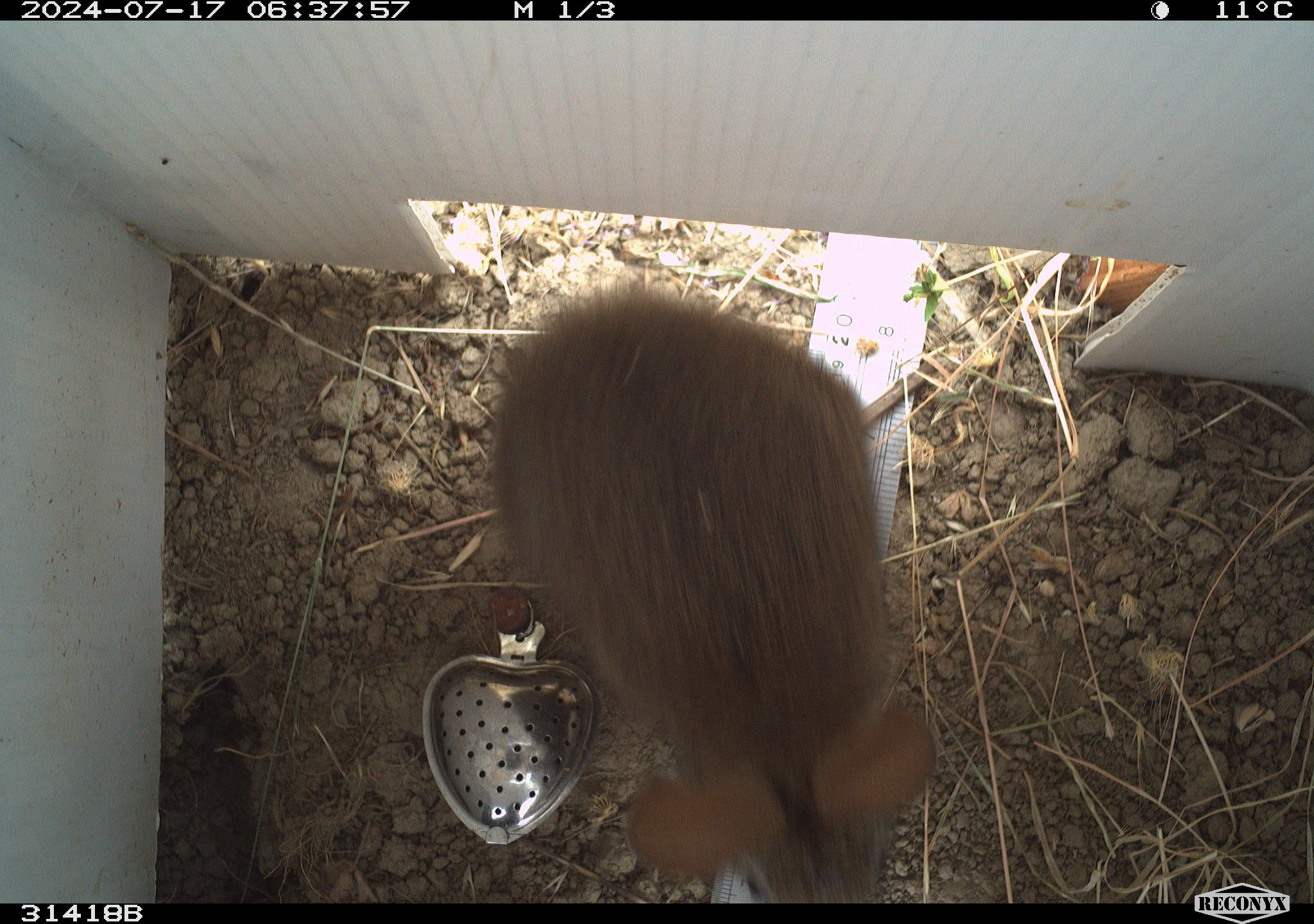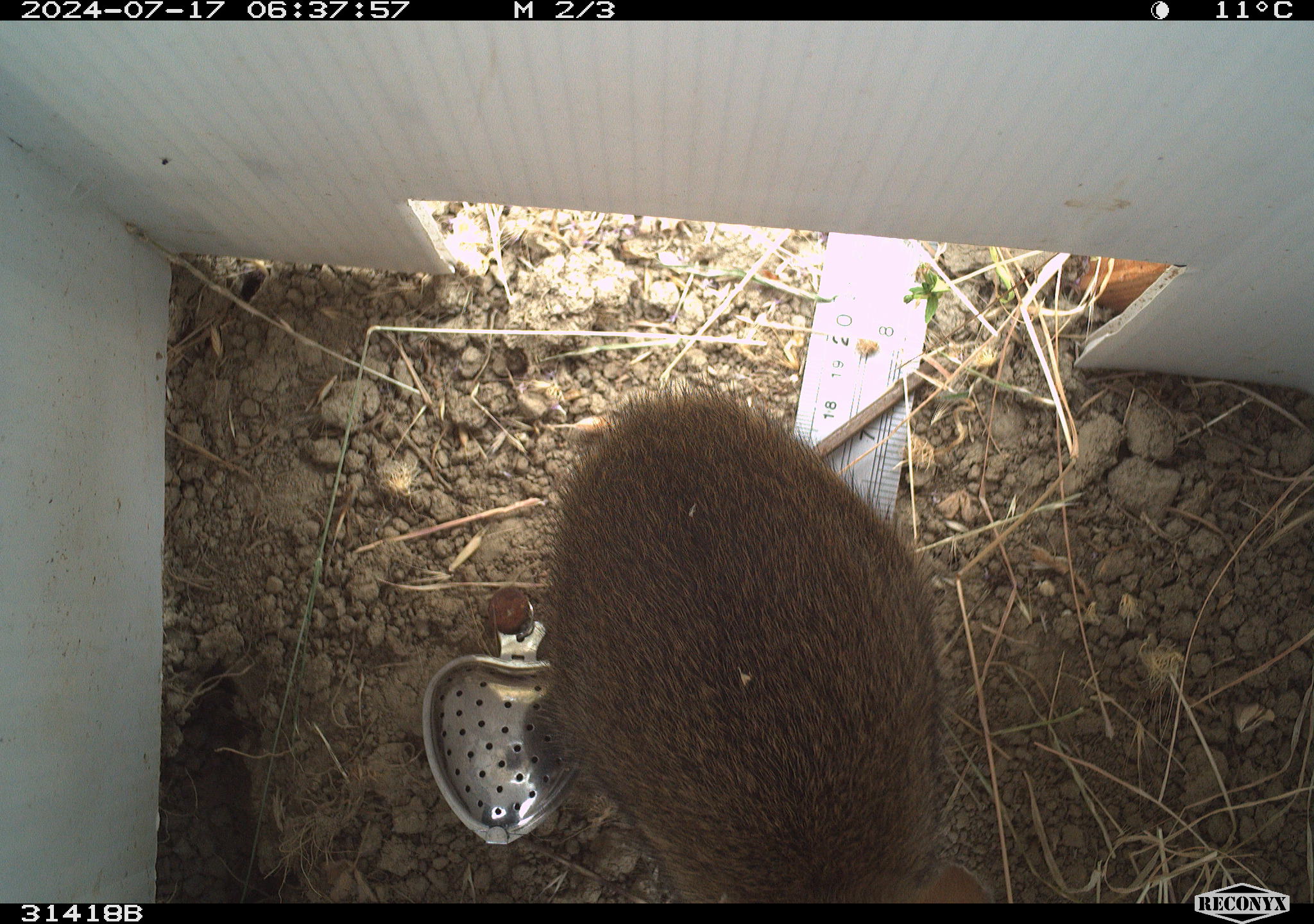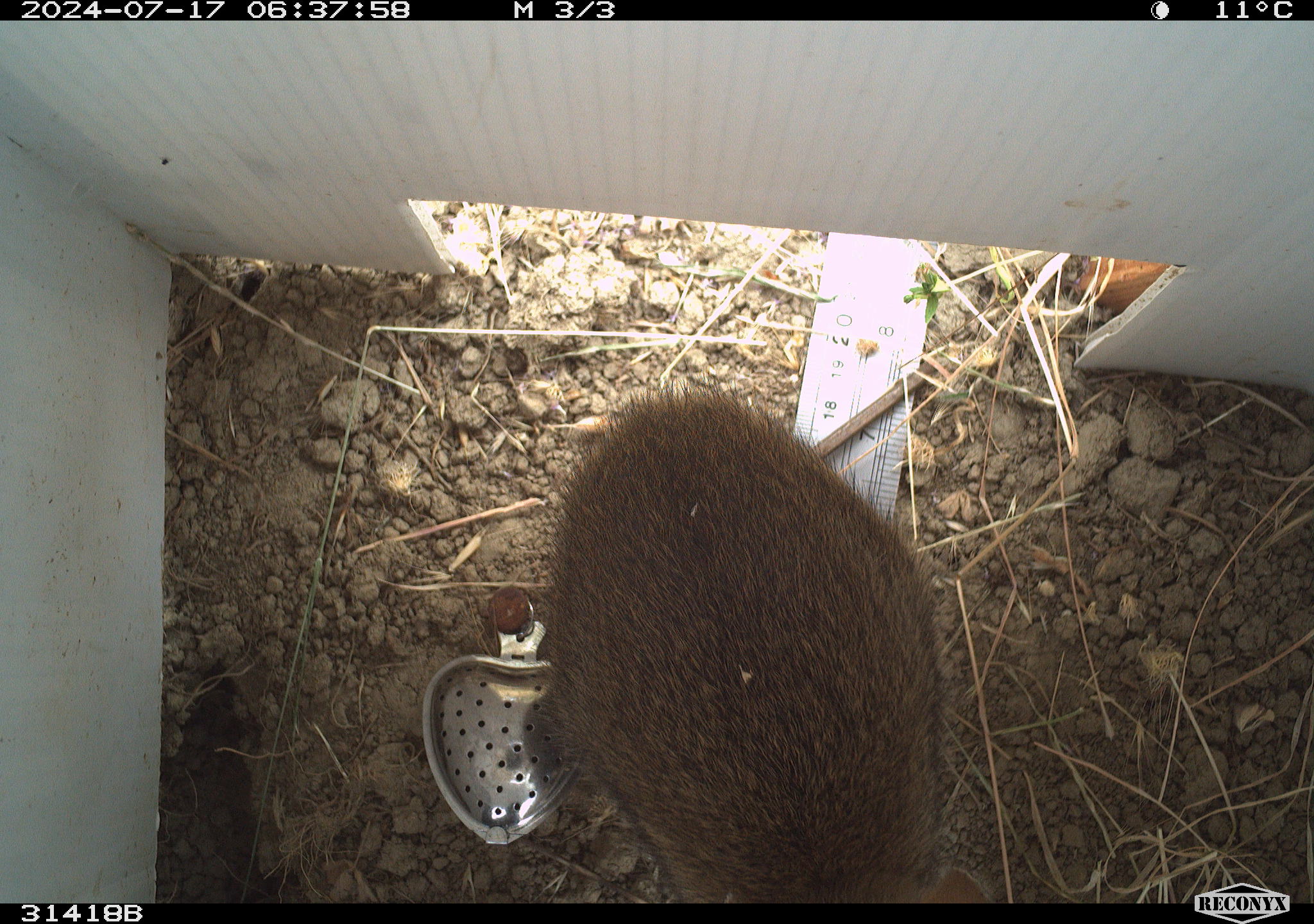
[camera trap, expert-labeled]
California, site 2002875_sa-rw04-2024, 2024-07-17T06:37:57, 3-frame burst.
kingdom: Animalia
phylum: Chordata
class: Mammalia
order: Lagomorpha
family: Leporidae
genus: Sylvilagus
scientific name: Sylvilagus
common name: cottontail rabbits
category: sylvilagus species